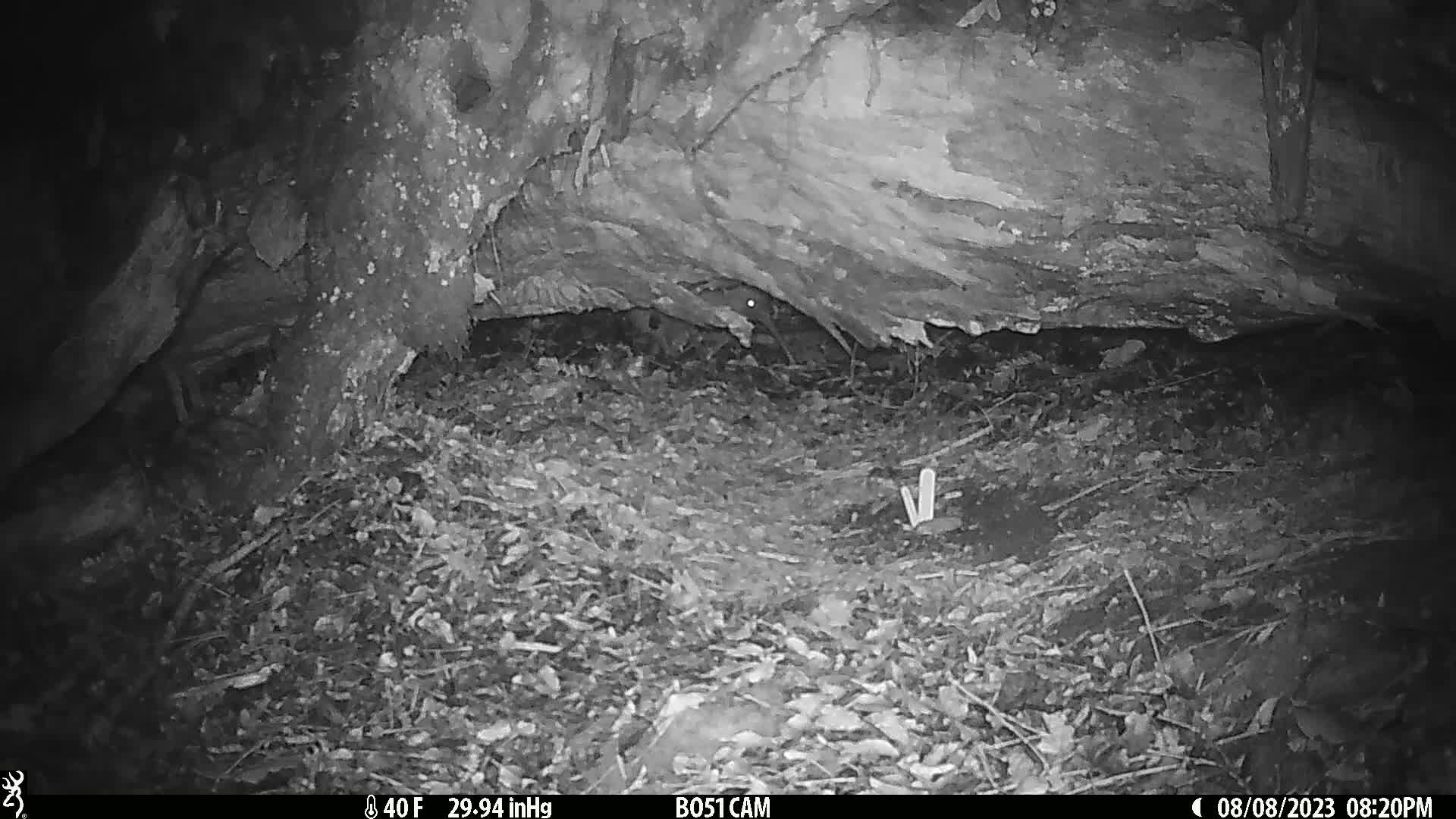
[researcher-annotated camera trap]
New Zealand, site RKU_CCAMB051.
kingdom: Animalia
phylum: Chordata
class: Aves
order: Apterygiformes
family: Apterygidae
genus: Apteryx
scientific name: Apteryx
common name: kiwi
Kiwi (Apteryx).